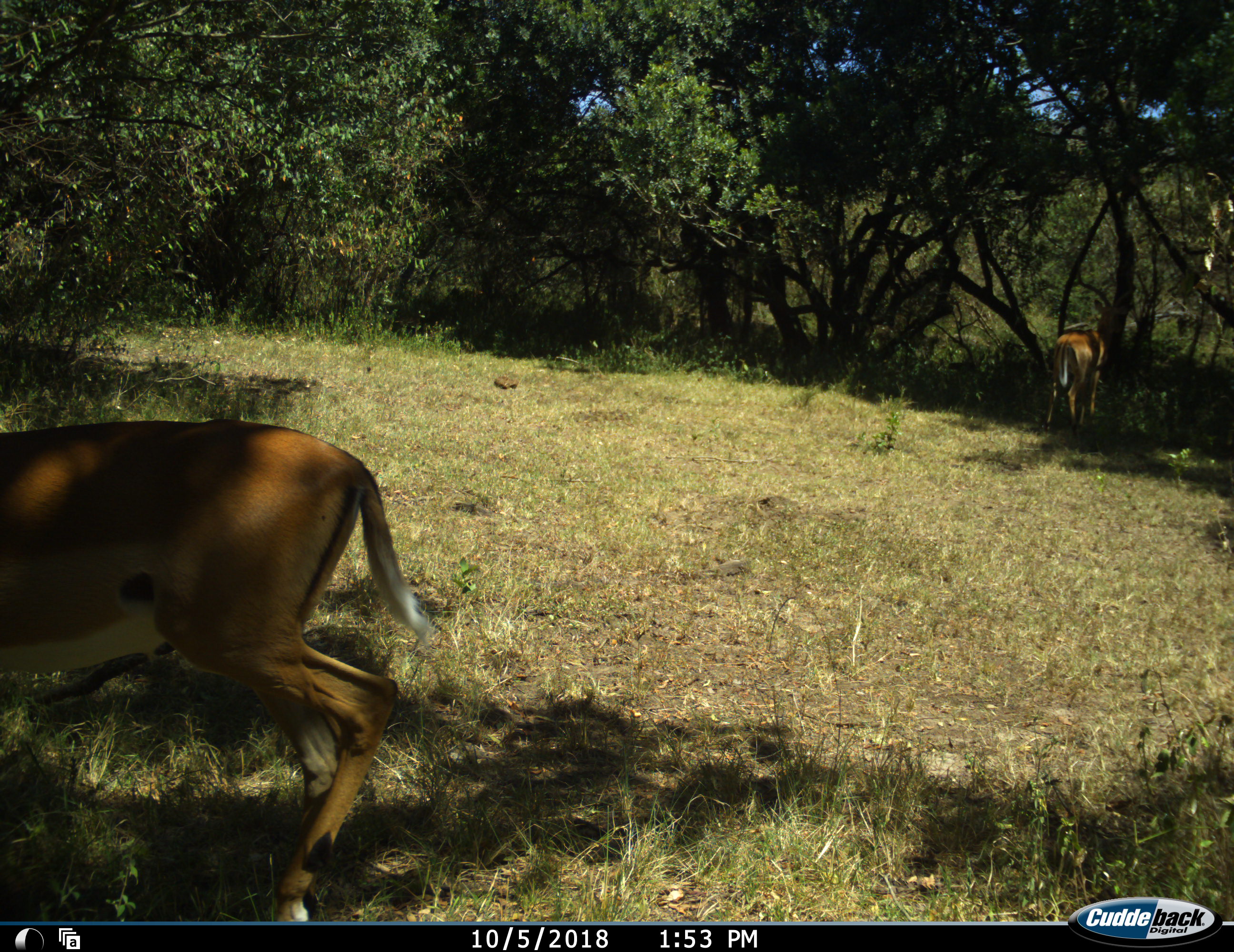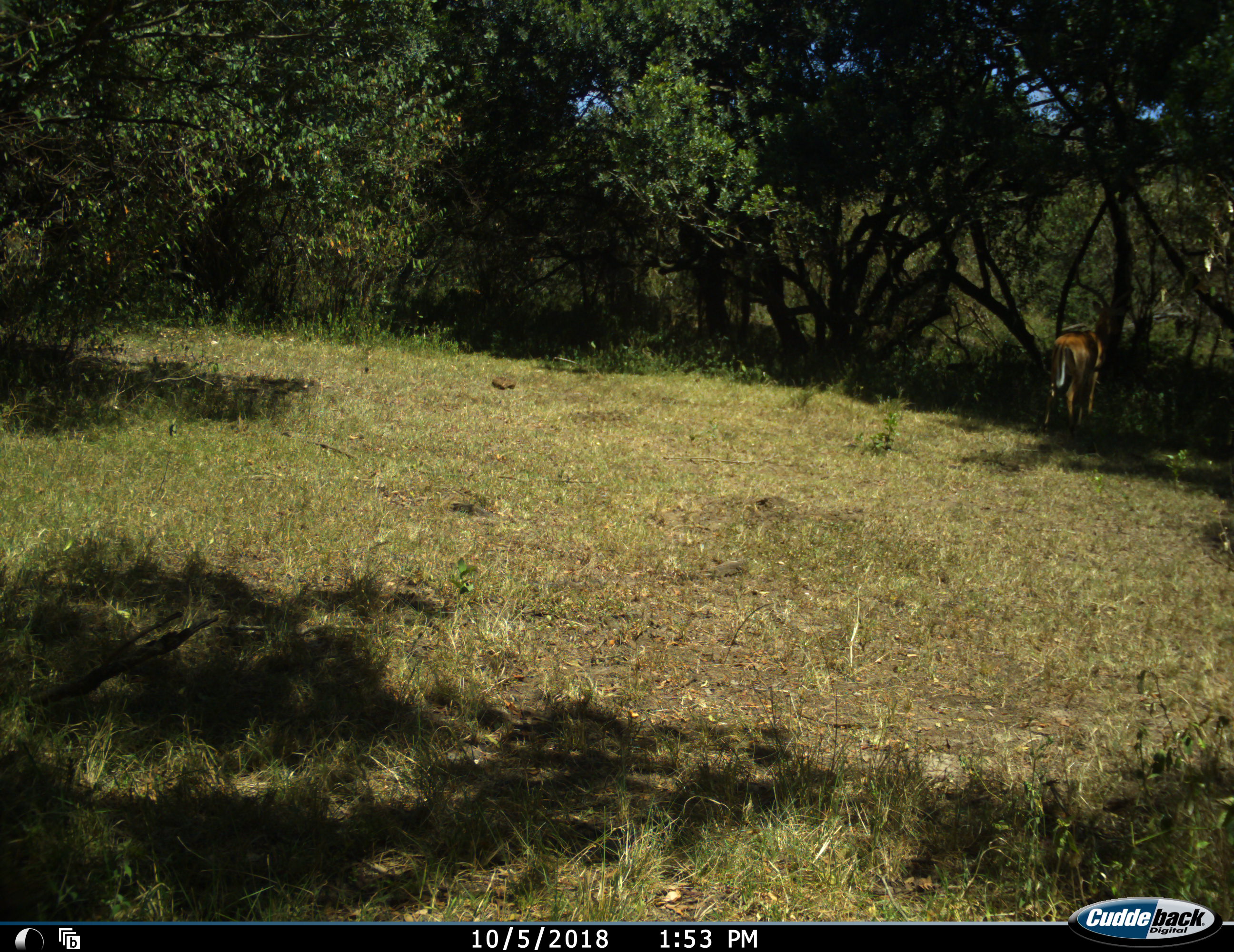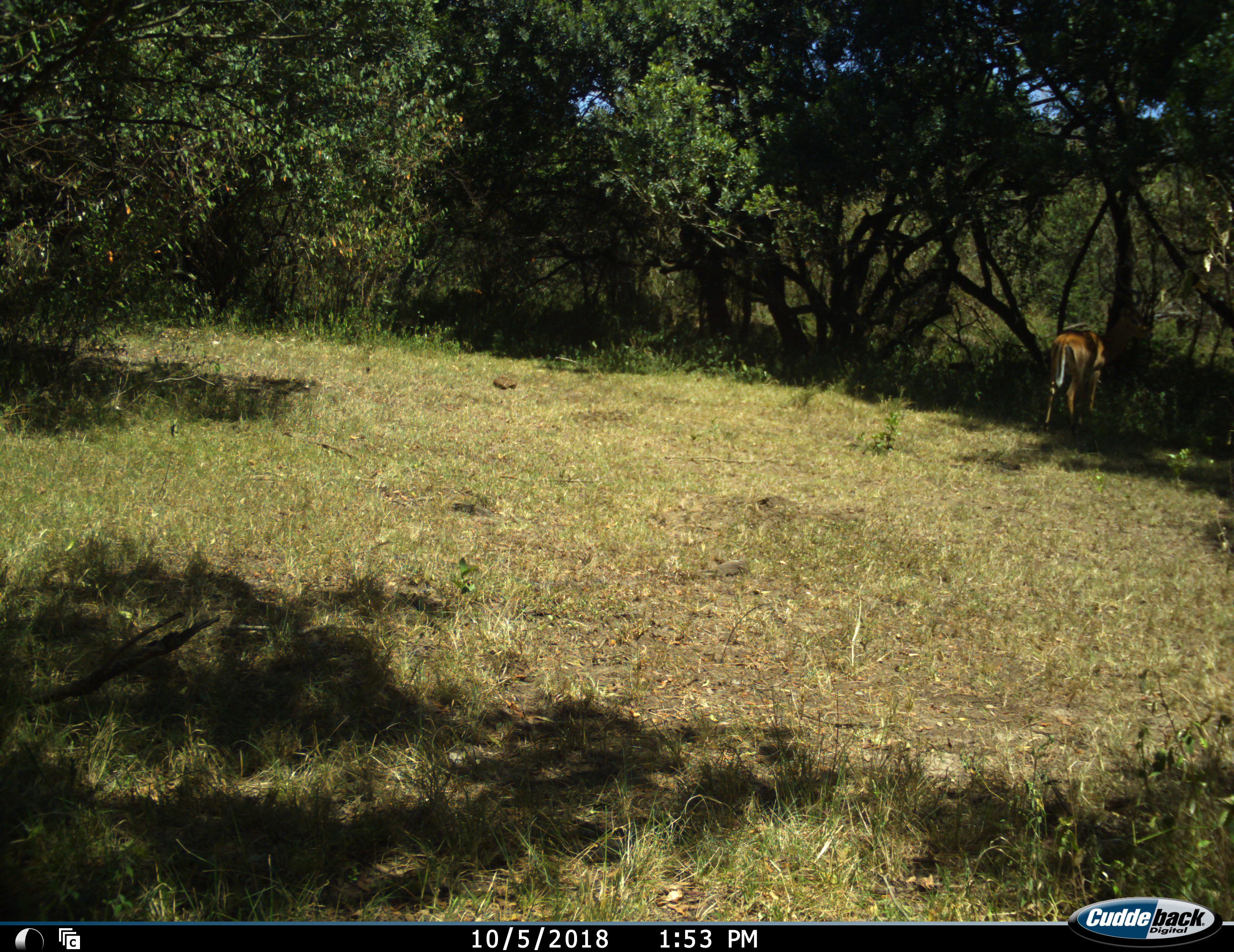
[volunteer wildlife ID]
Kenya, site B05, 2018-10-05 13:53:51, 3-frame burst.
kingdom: Animalia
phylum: Chordata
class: Mammalia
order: Artiodactyla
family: Bovidae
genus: Aepyceros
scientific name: Aepyceros melampus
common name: impala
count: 2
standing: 50%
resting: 0%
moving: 70%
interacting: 0%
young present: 0%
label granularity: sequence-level